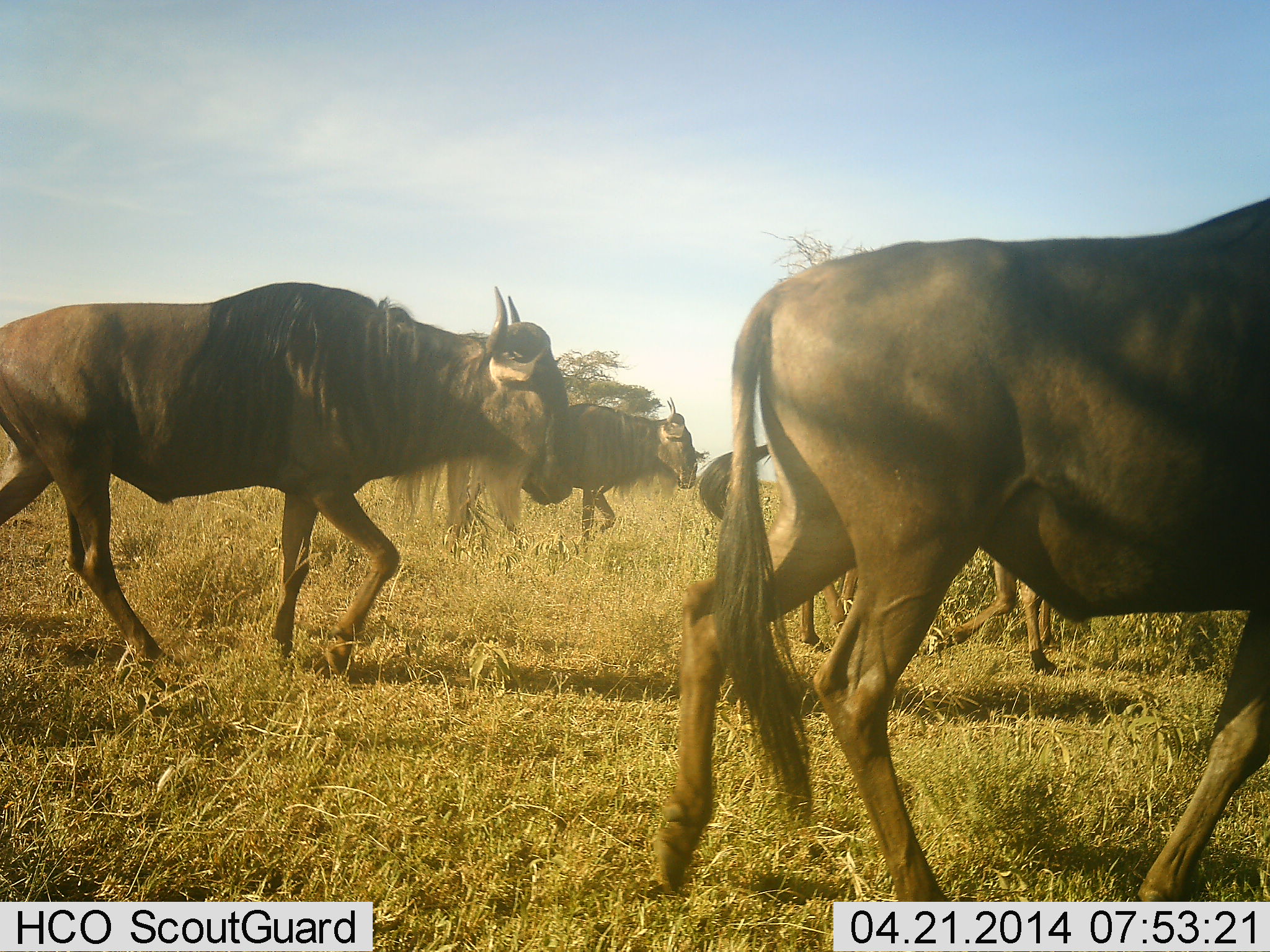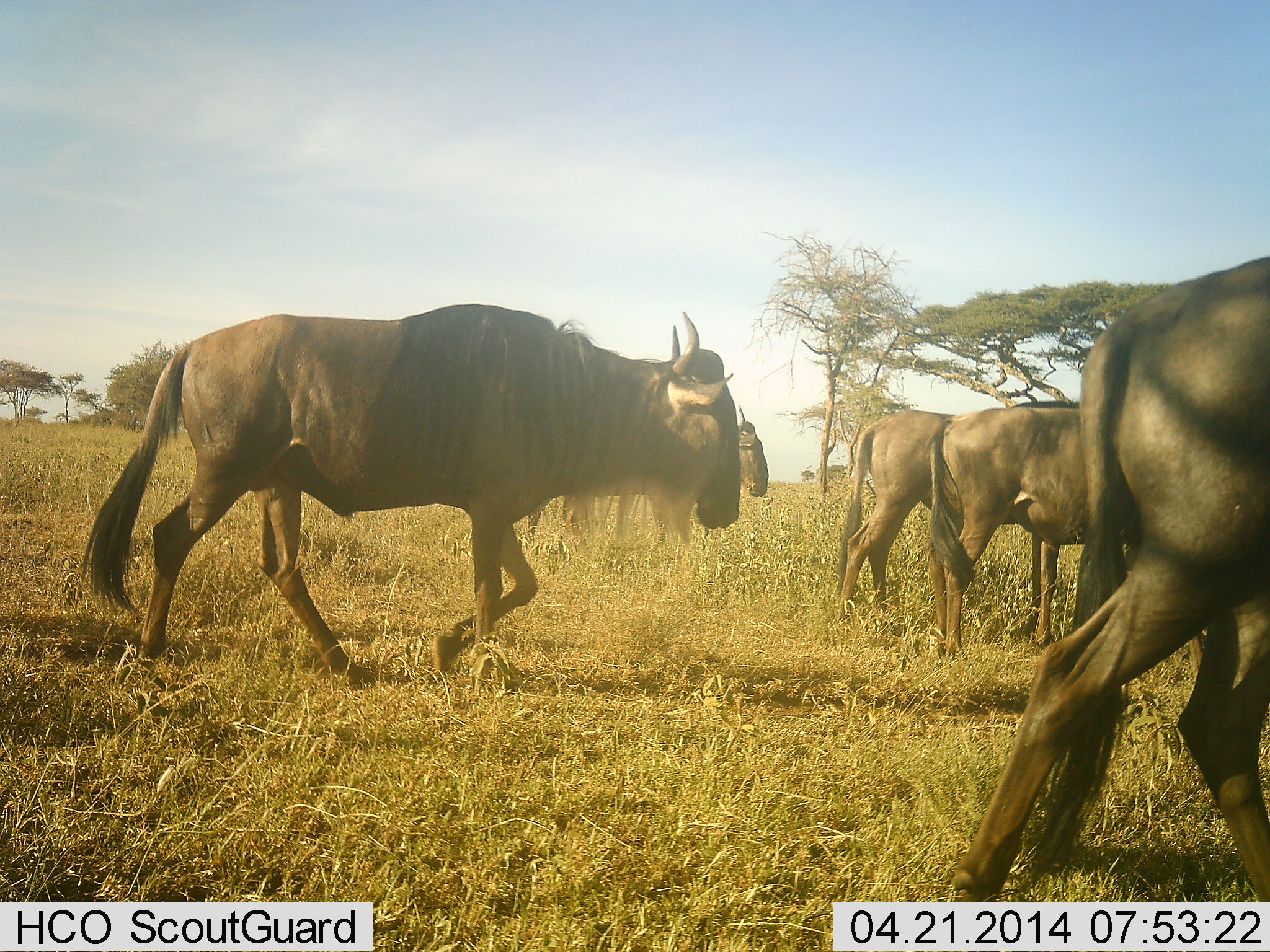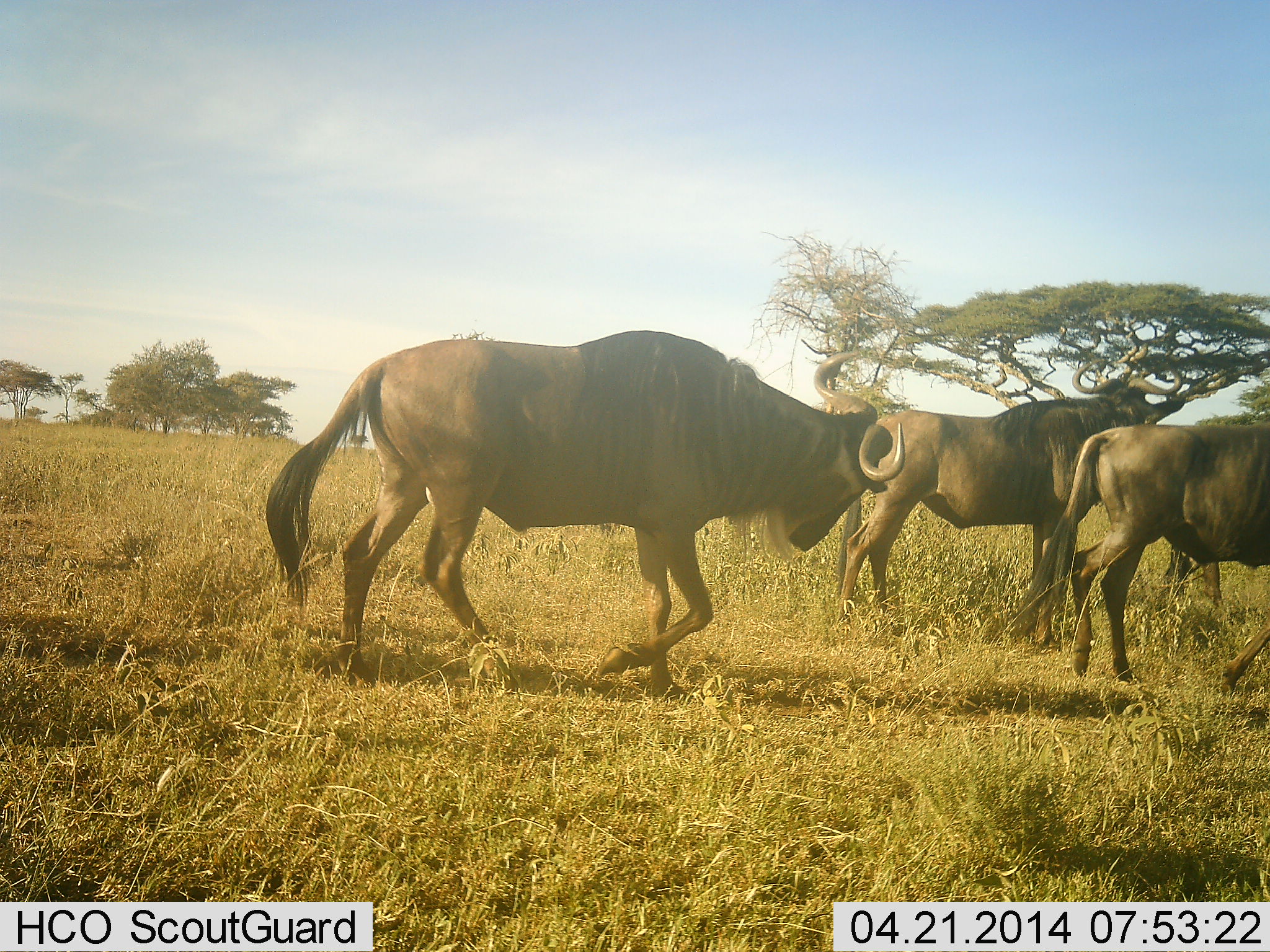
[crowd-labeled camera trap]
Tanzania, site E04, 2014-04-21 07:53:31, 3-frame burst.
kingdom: Animalia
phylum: Chordata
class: Mammalia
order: Artiodactyla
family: Bovidae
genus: Connochaetes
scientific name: Connochaetes taurinus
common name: blue wildebeest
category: wildebeest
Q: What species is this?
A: Wildebeest (blue wildebeest) (Connochaetes taurinus).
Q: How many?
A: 5.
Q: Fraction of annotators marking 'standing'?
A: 10%.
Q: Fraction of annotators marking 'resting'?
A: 0%.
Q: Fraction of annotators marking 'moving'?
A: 100%.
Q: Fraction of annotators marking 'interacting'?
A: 0%.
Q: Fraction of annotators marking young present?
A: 0%.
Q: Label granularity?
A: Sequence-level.